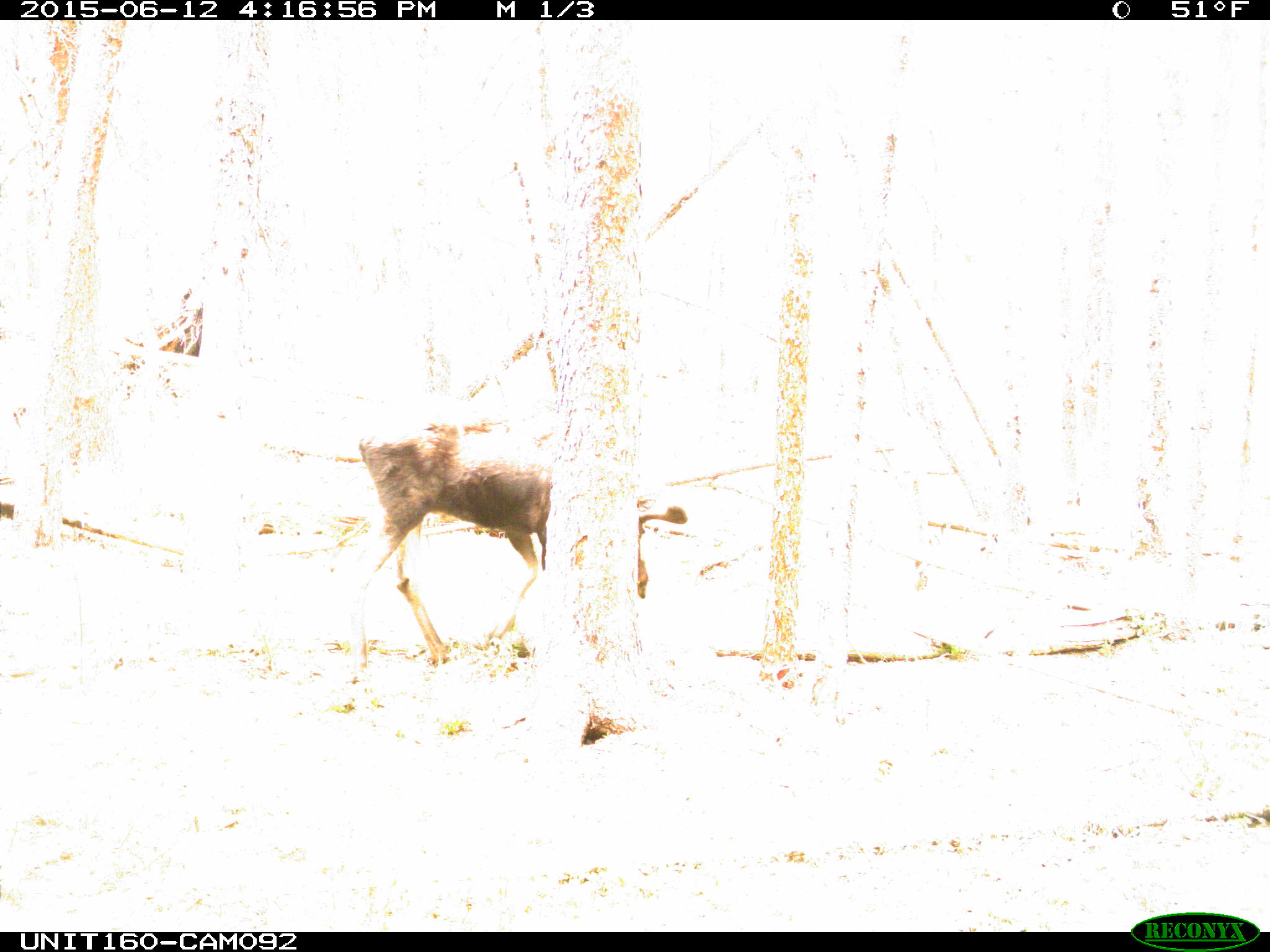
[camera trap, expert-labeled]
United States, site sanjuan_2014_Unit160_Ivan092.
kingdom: Animalia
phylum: Chordata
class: Mammalia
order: Artiodactyla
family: Cervidae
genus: Alces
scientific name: Alces alces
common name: moose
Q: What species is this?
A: Alces alces (moose).